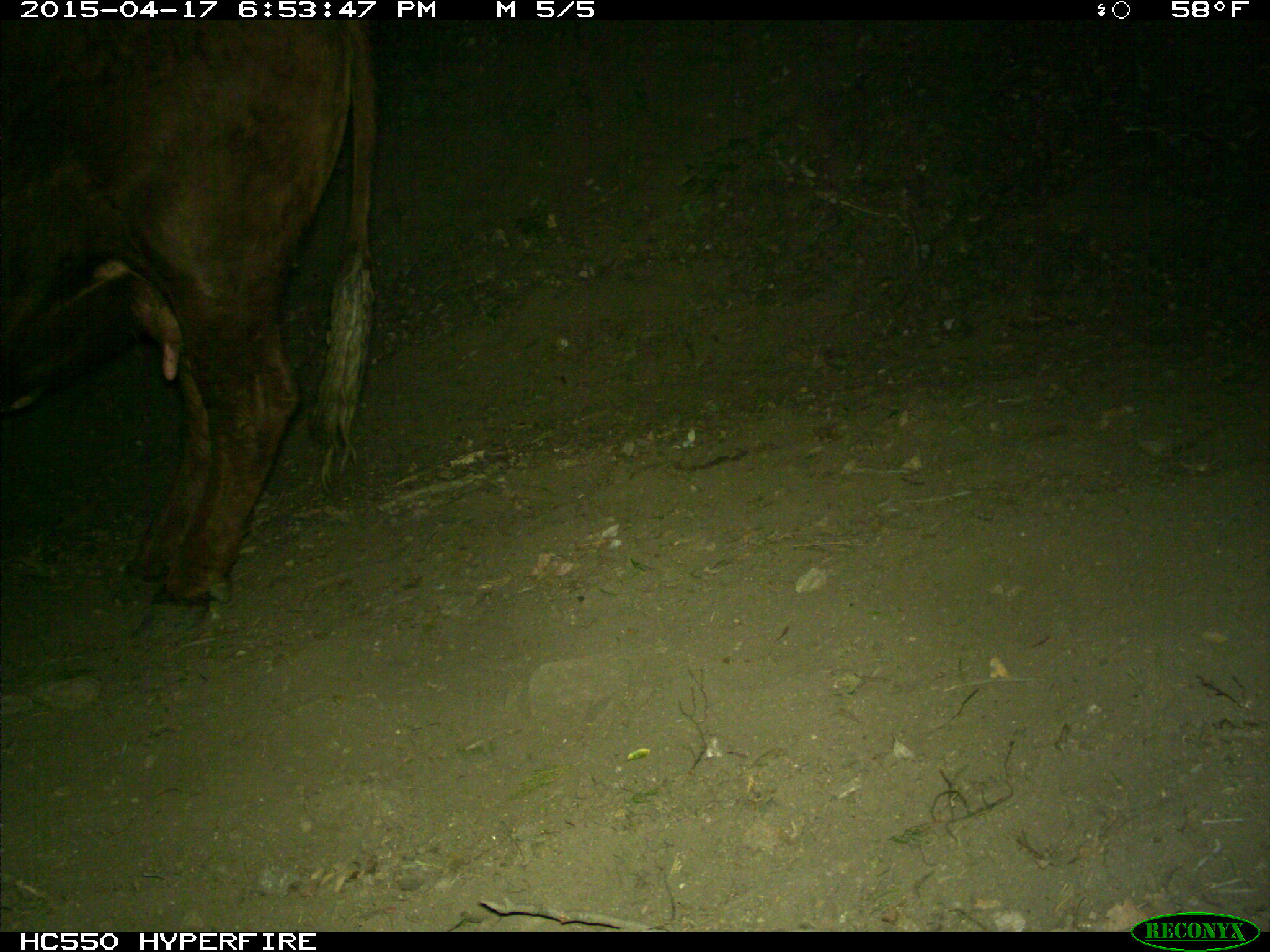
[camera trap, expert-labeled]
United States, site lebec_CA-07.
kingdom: Animalia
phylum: Chordata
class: Mammalia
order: Artiodactyla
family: Bovidae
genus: Bos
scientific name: Bos taurus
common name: domestic cow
Bos taurus (domestic cow).